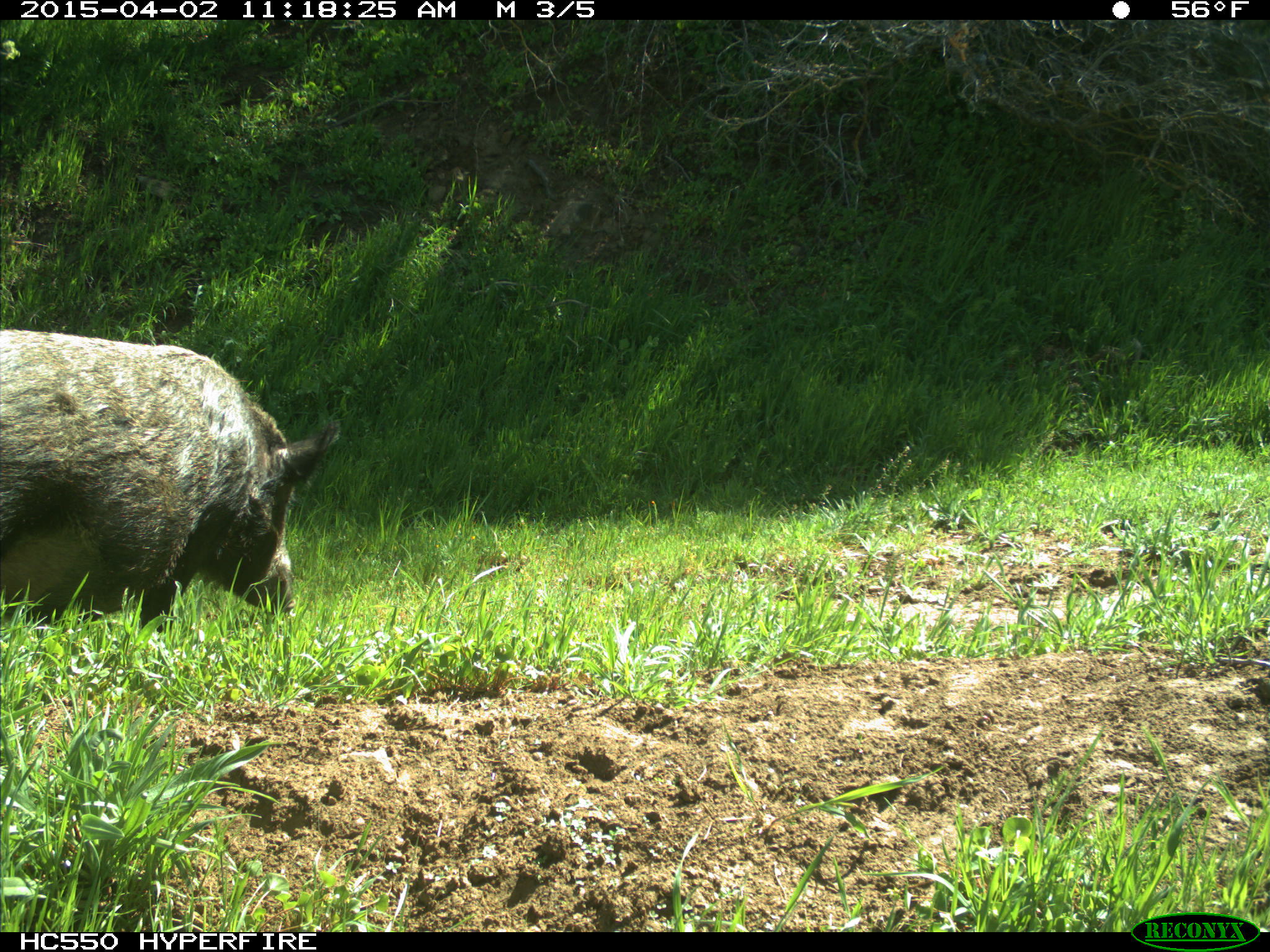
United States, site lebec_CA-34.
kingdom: Animalia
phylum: Chordata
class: Mammalia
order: Artiodactyla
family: Suidae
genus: Sus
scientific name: Sus scrofa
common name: wild boar